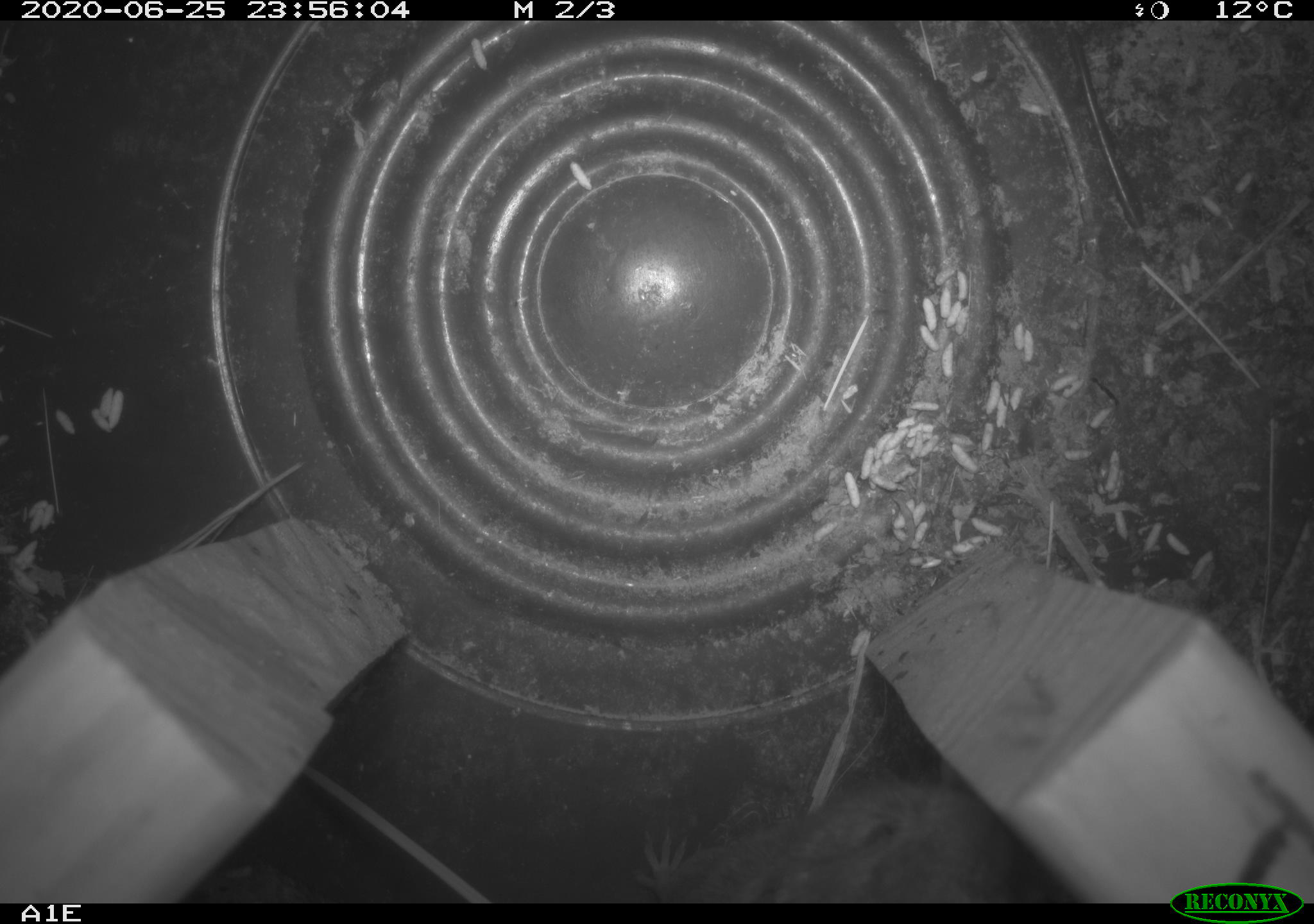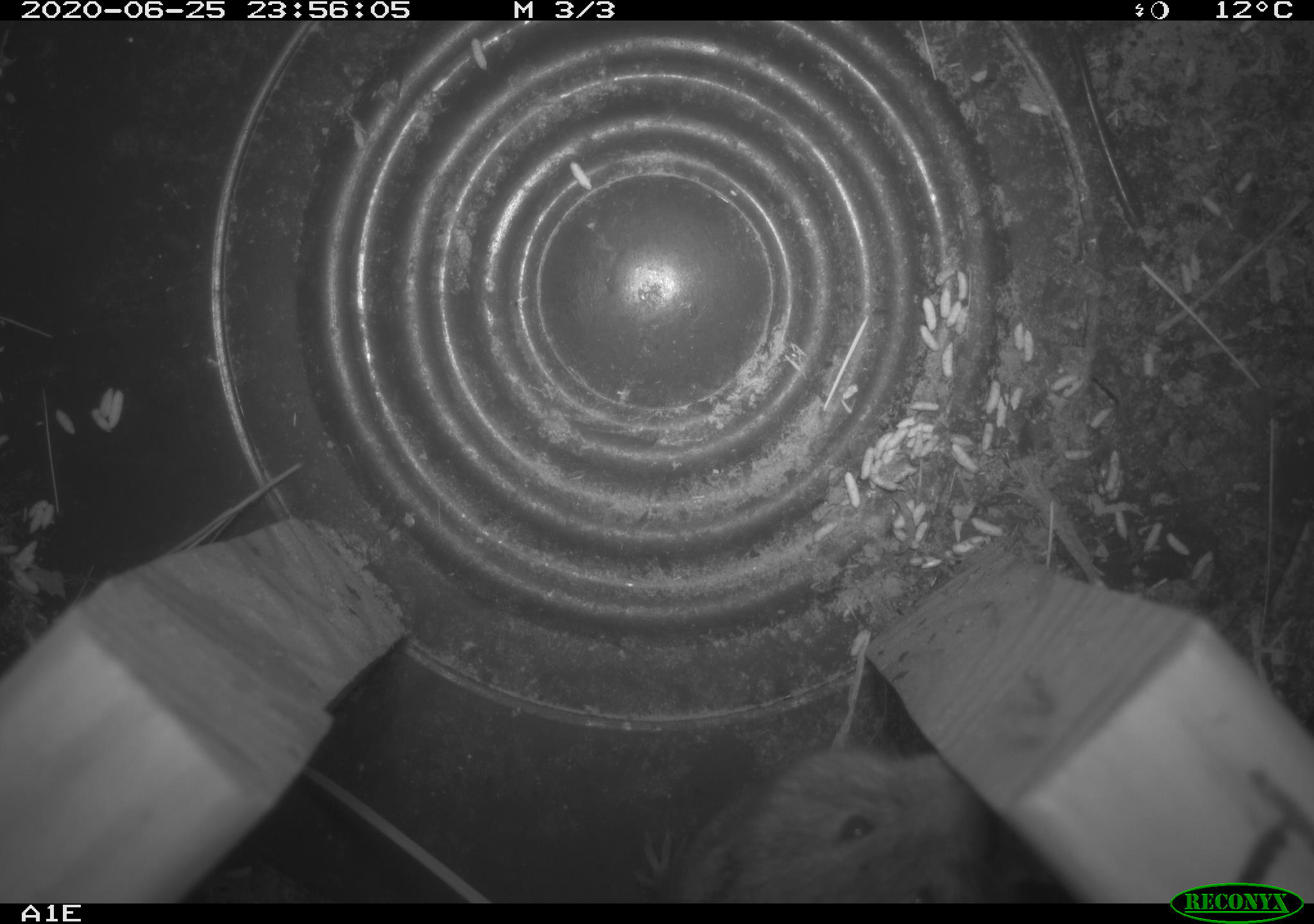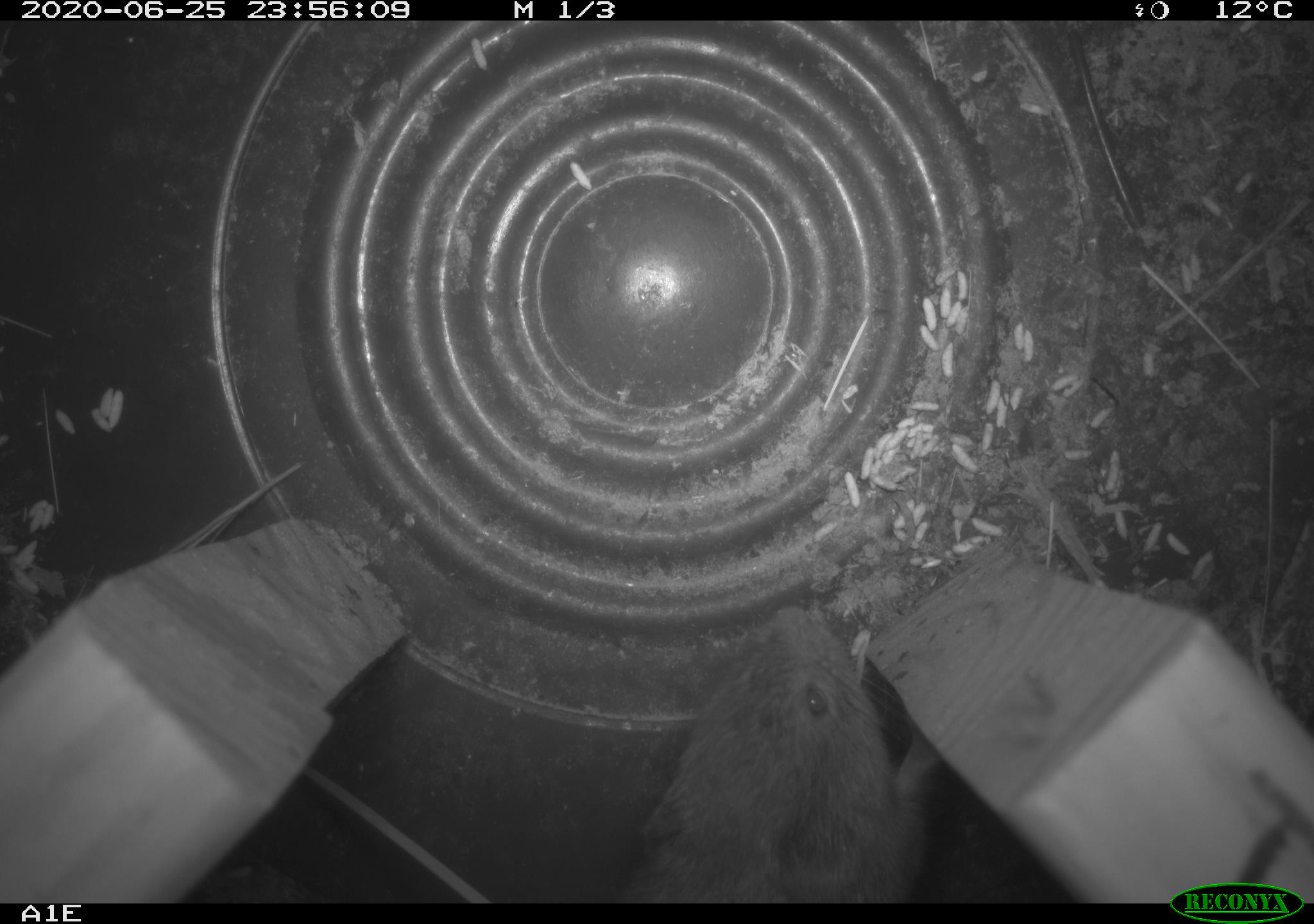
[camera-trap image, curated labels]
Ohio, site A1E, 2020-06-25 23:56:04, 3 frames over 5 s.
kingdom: Animalia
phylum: Chordata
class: Mammalia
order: Rodentia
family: Cricetidae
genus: Microtus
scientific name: Microtus pennsylvanicus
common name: meadow vole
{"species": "meadow vole (Microtus pennsylvanicus)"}